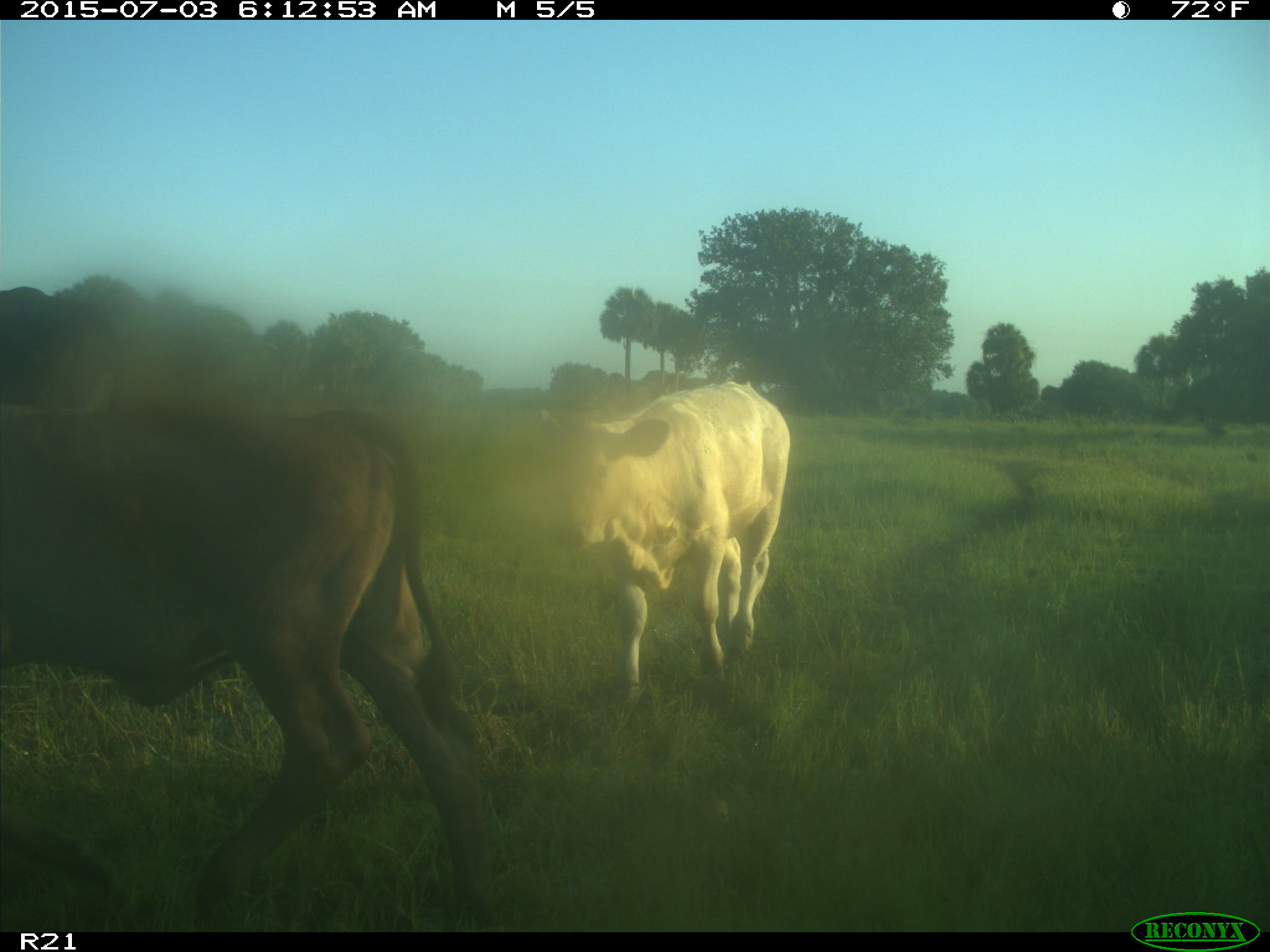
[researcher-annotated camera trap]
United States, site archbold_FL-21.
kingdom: Animalia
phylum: Chordata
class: Mammalia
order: Artiodactyla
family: Bovidae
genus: Bos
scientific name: Bos taurus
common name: domestic cow